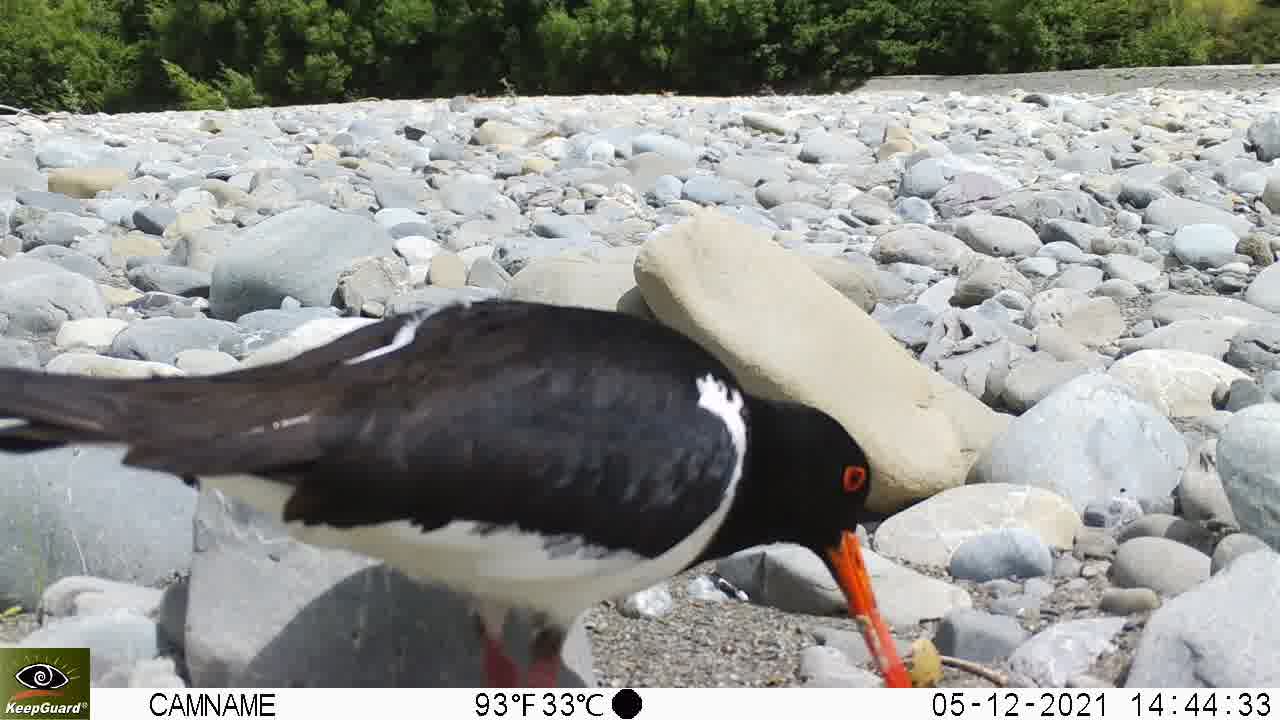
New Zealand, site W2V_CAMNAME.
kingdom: Animalia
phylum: Chordata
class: Aves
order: Charadriiformes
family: Haematopodidae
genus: Haematopus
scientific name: Haematopus unicolor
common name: variable oystercatcher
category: oystercatcher